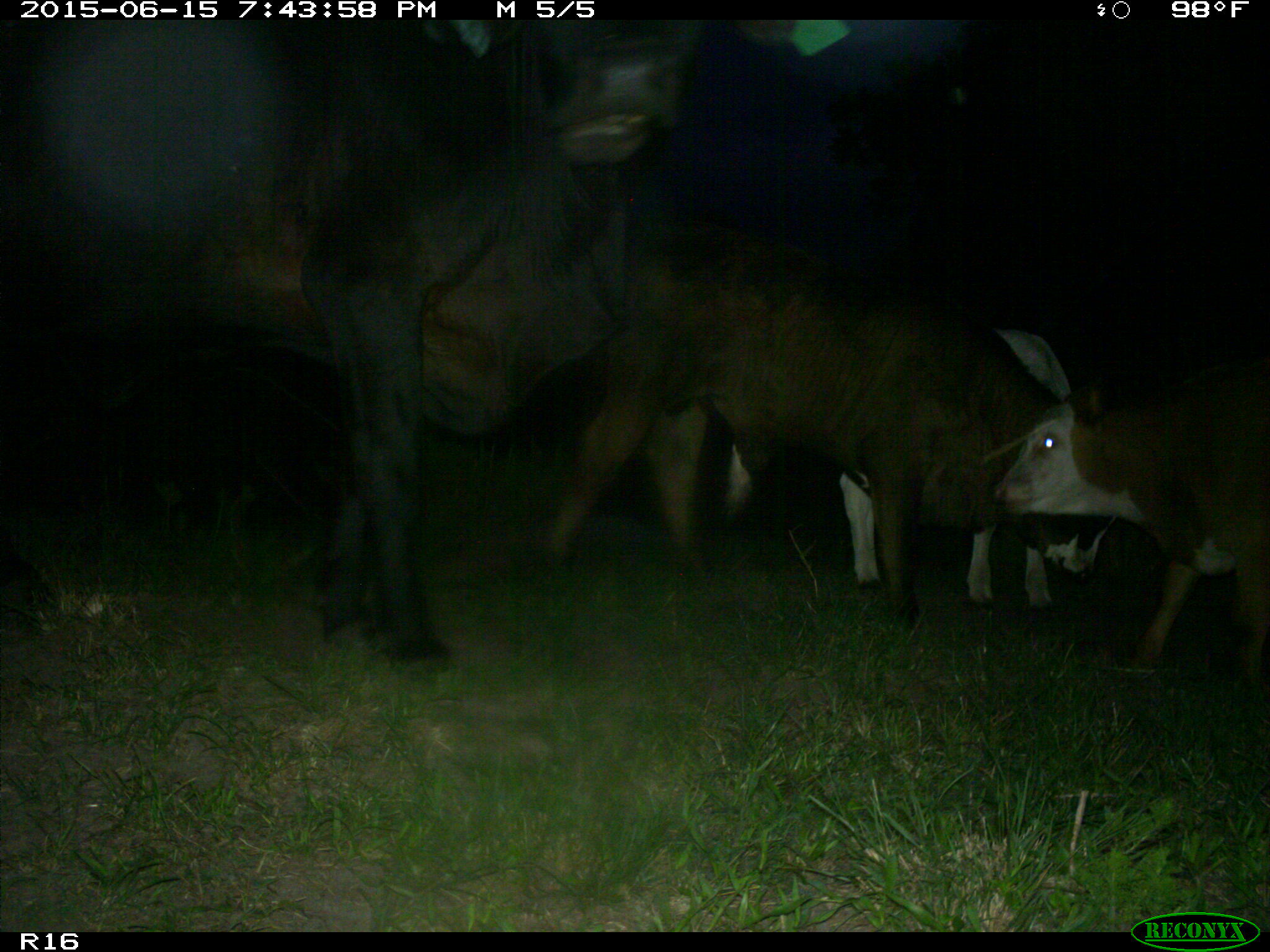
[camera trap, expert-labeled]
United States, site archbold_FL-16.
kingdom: Animalia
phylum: Chordata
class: Mammalia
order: Artiodactyla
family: Bovidae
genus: Bos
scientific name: Bos taurus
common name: domestic cow